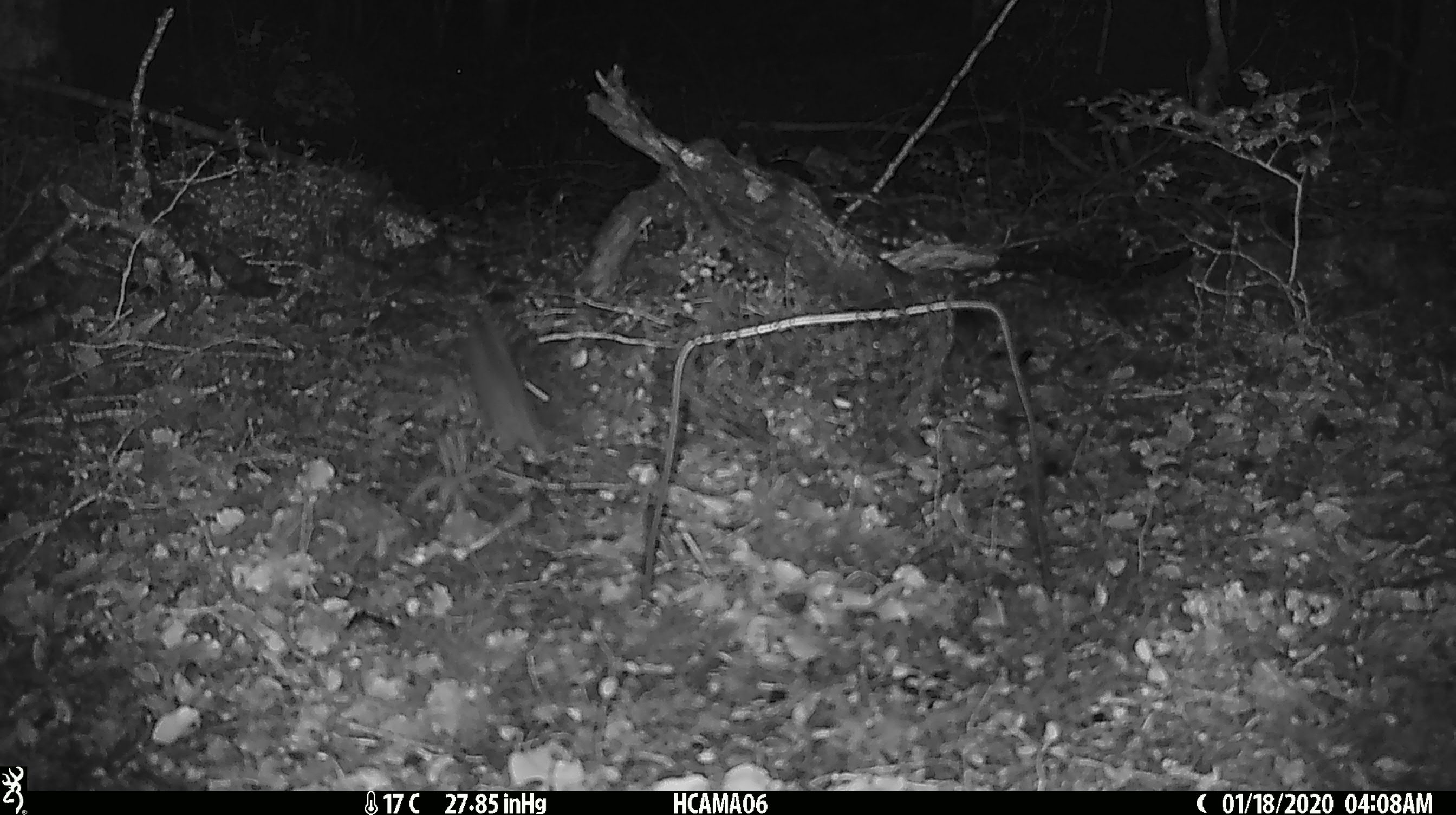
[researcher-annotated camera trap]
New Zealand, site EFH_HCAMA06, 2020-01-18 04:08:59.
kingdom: Animalia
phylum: Chordata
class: Mammalia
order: Rodentia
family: Muridae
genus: Mus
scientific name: Mus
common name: mouse